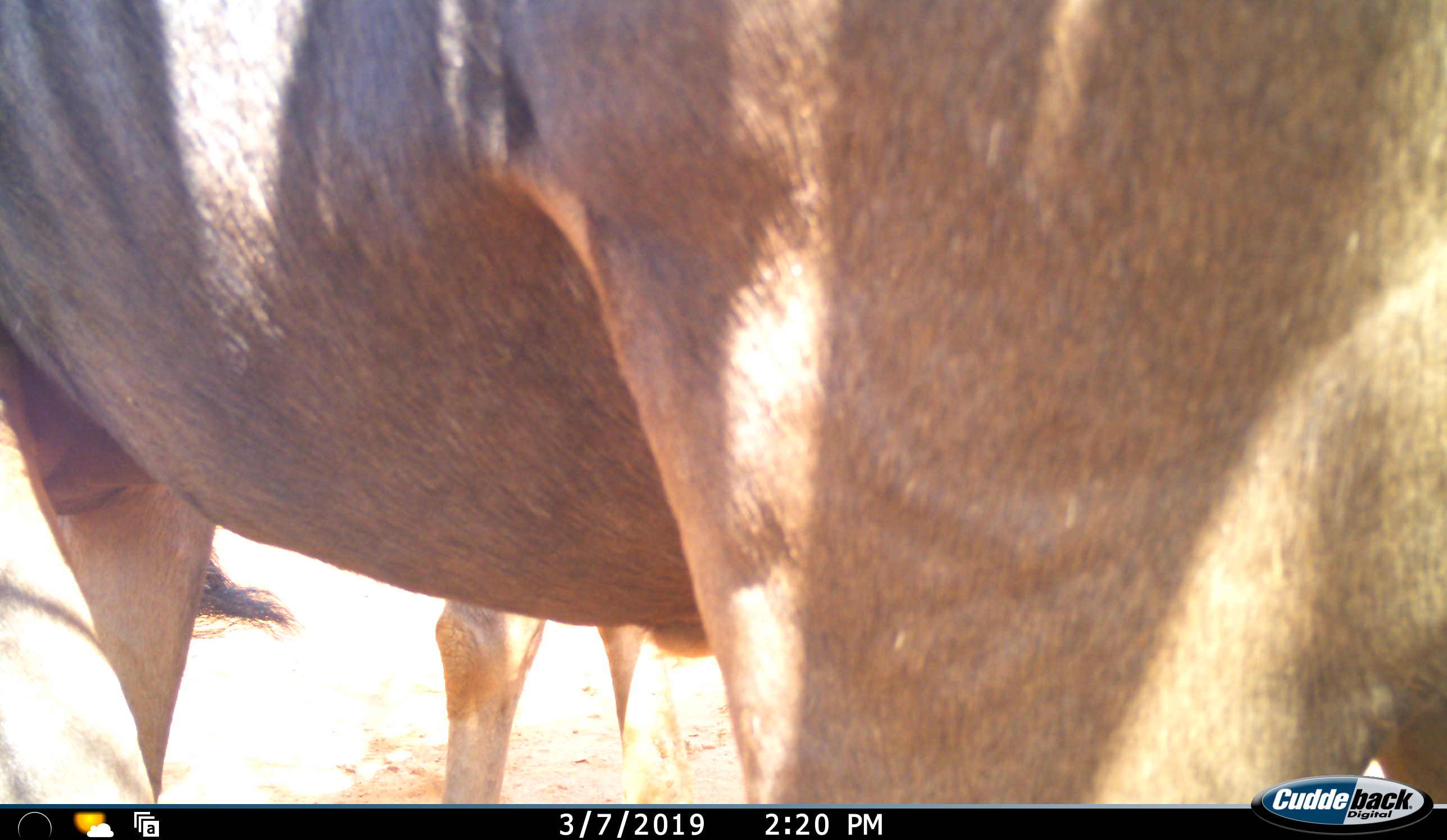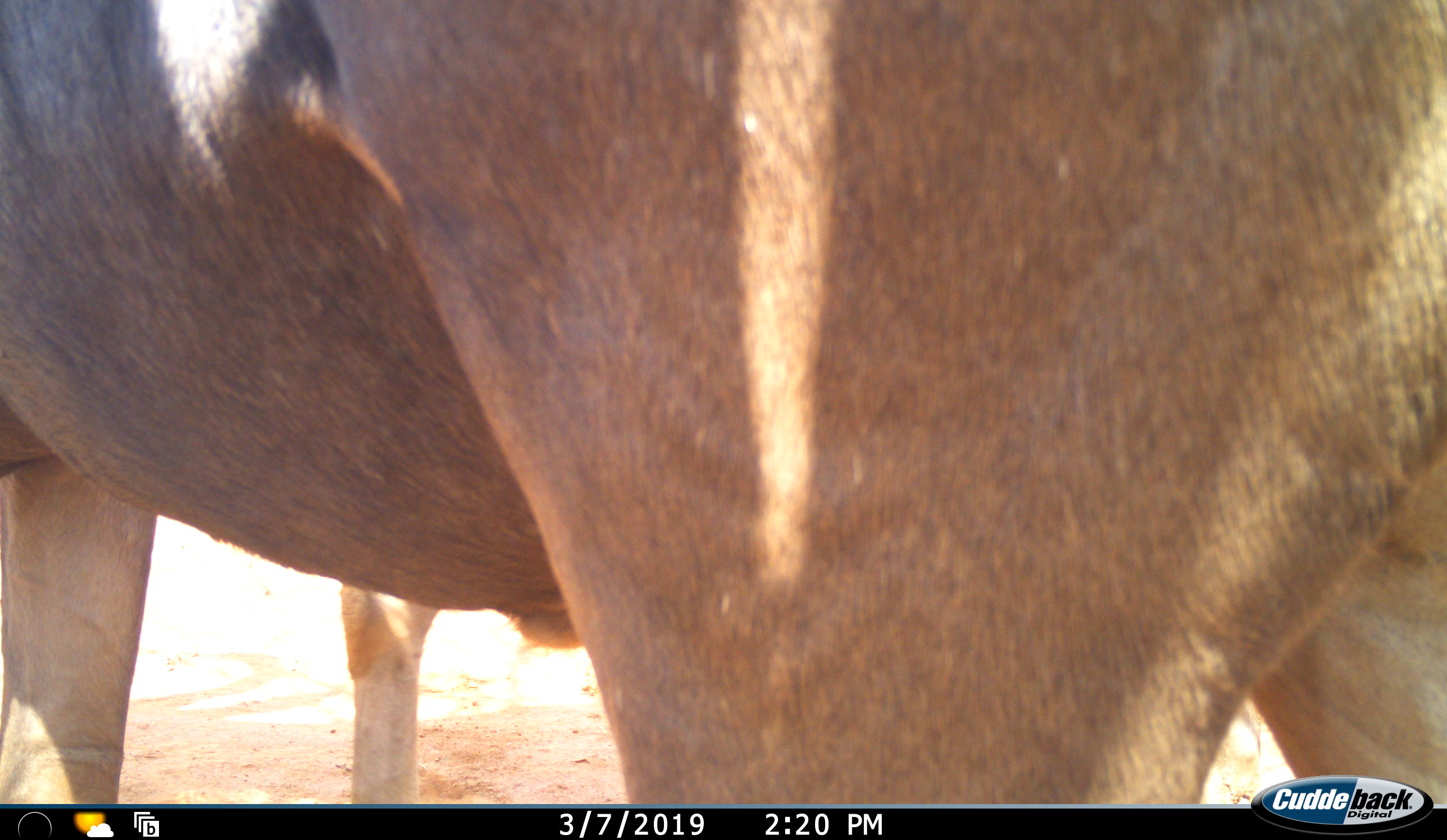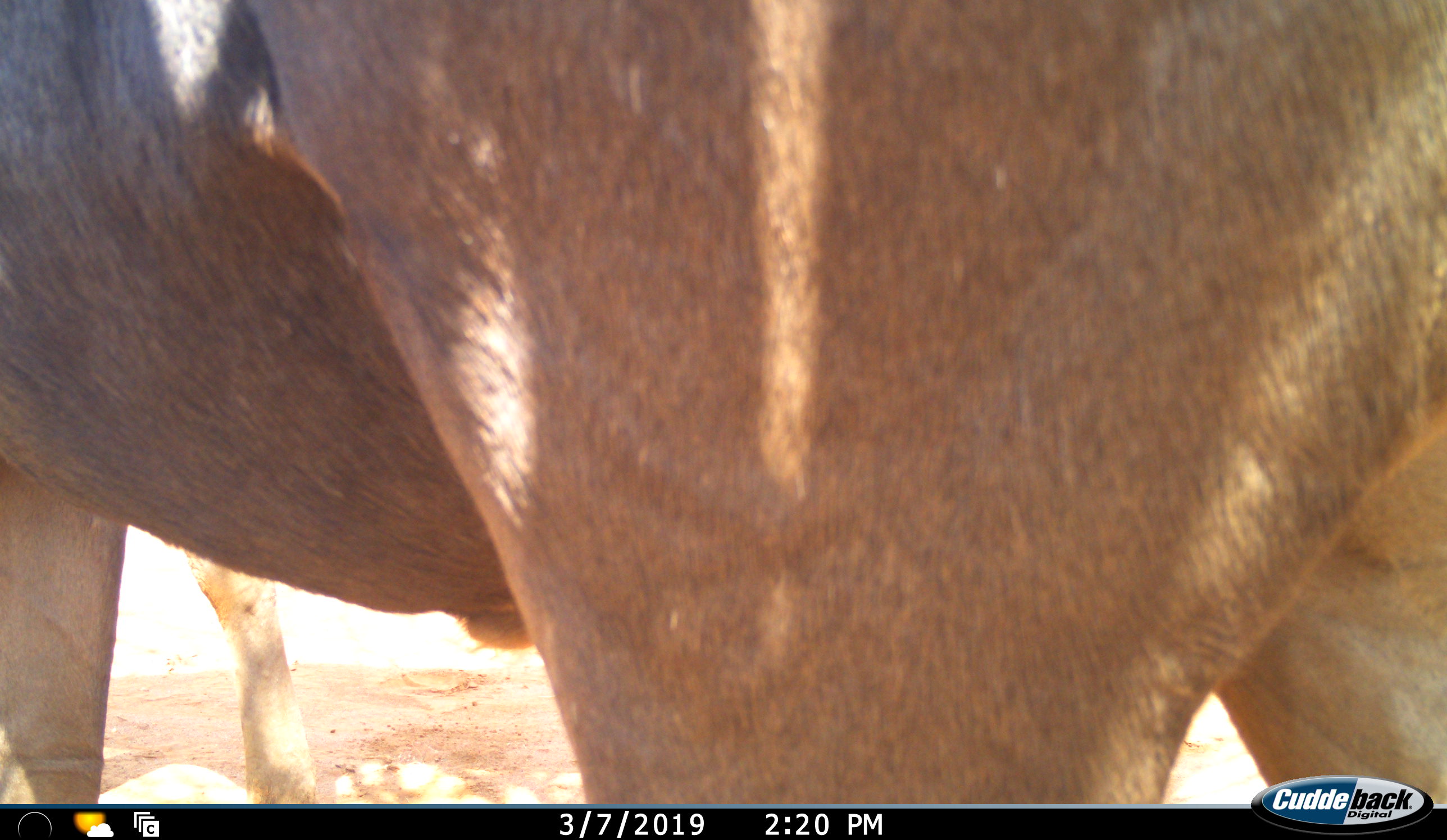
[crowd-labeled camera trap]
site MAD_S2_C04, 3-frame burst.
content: unidentified animal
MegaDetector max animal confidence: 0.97